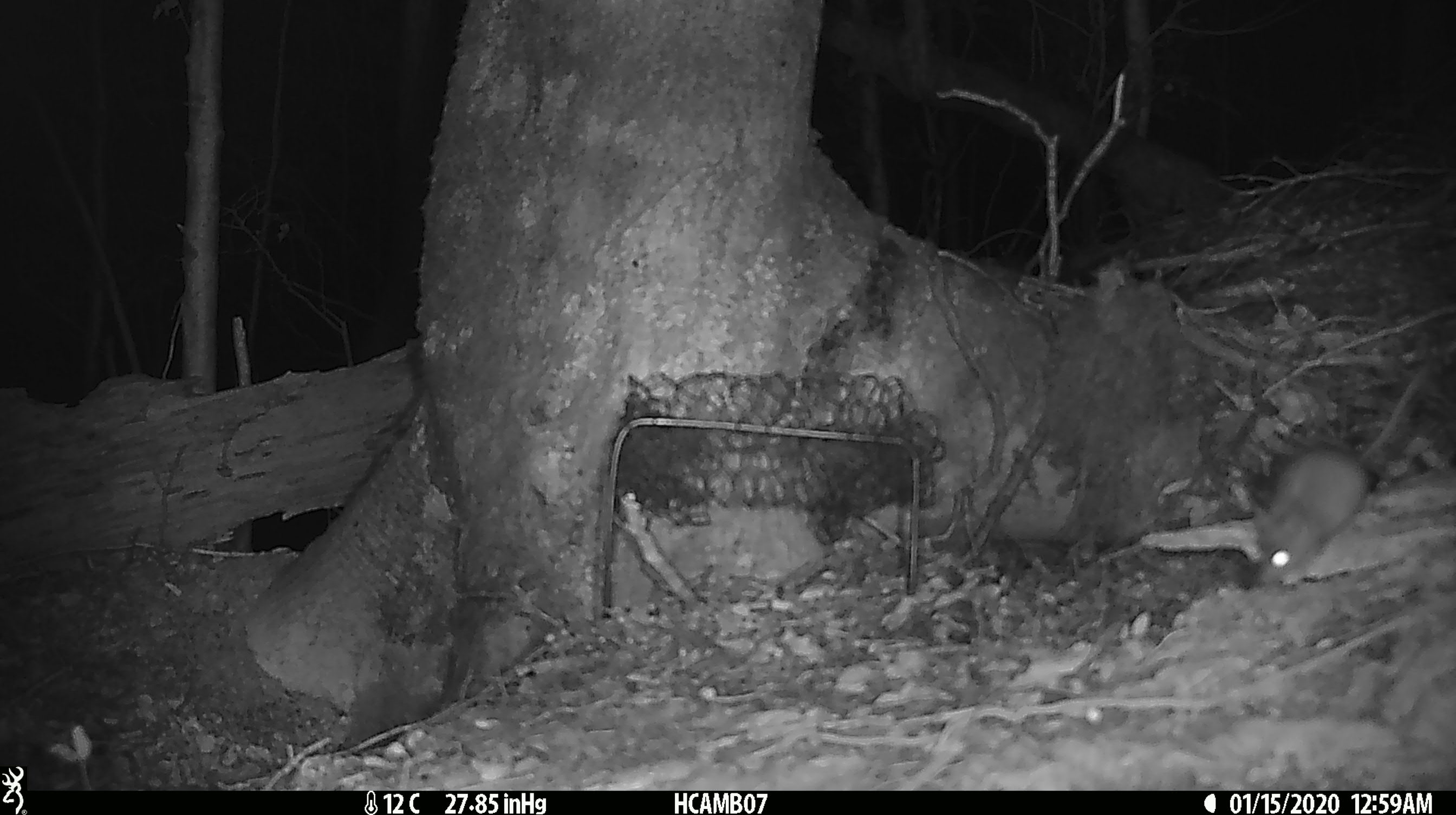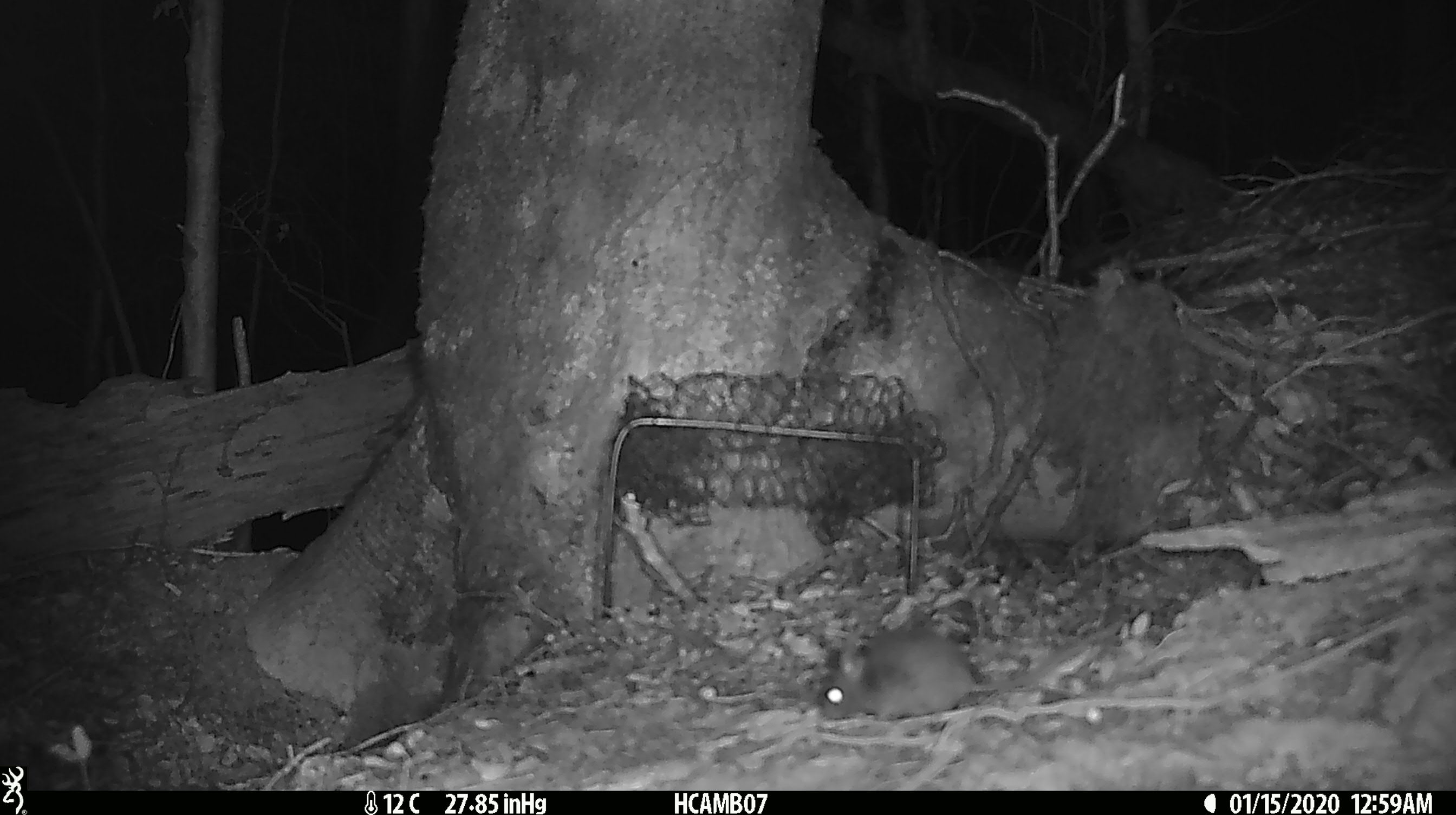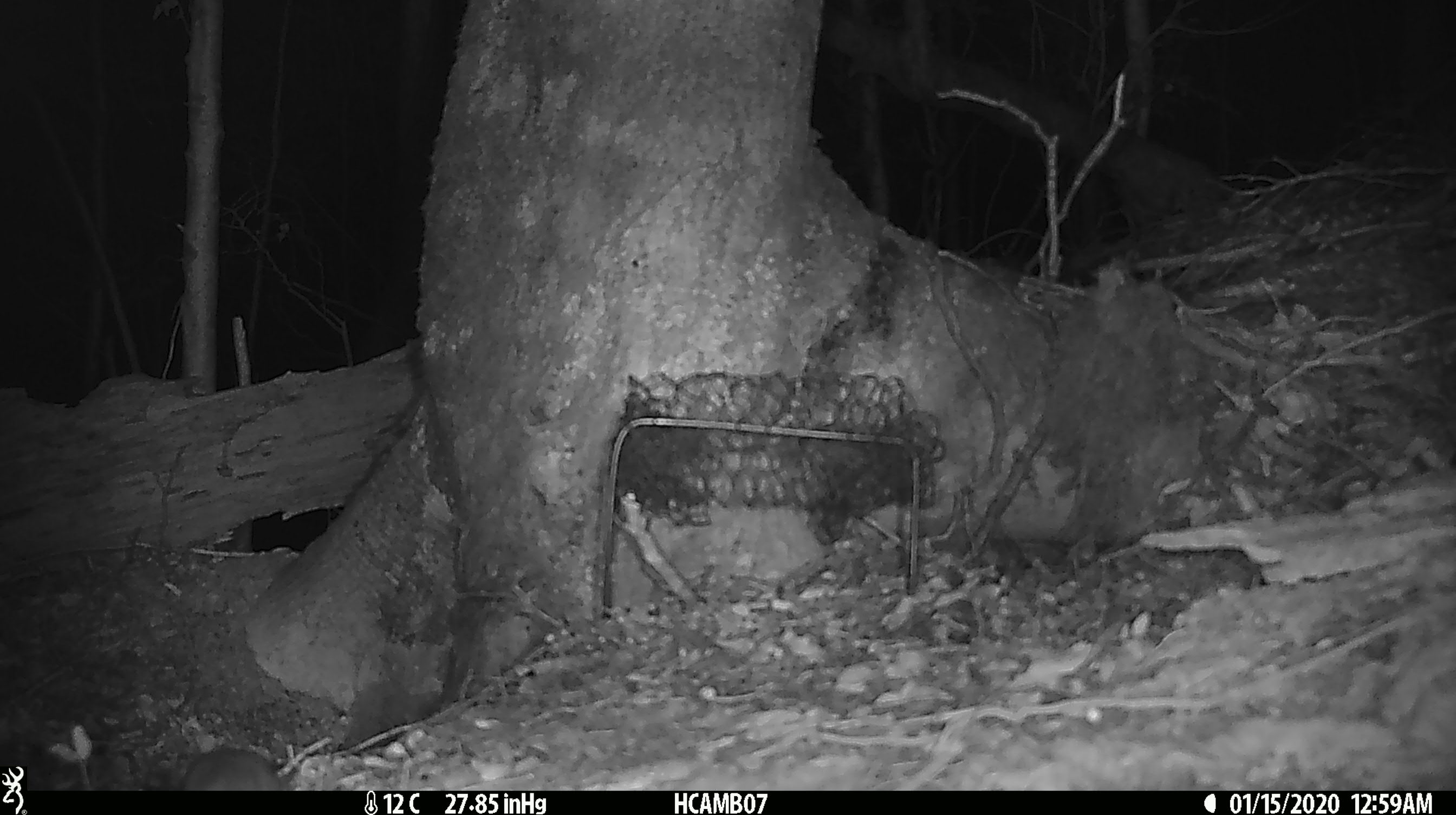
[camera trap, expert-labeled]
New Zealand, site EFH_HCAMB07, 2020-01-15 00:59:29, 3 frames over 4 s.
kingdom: Animalia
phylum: Chordata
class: Mammalia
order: Rodentia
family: Muridae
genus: Mus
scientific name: Mus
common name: mouse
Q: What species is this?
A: Mouse (Mus).